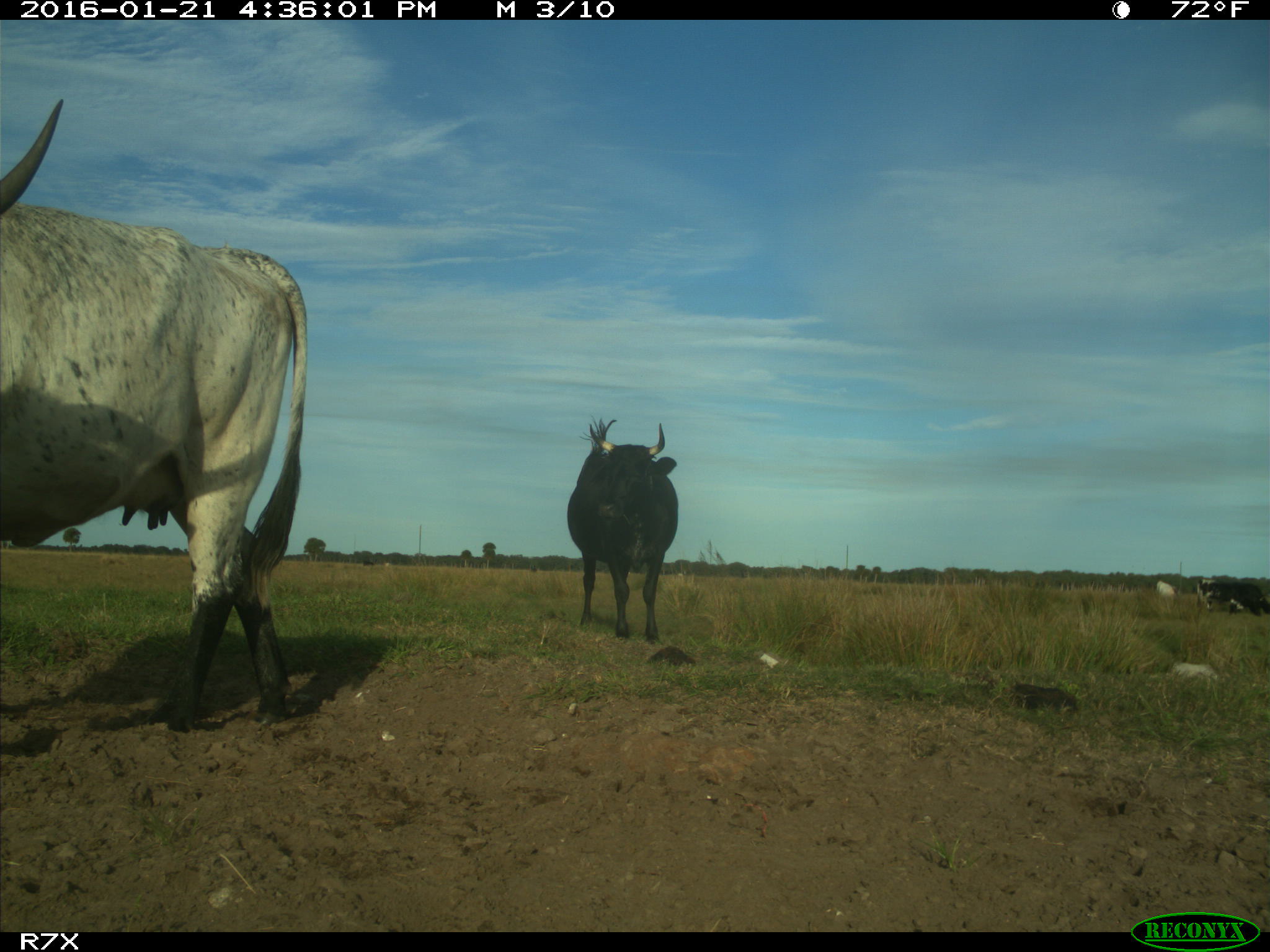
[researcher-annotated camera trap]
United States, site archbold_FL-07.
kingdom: Animalia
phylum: Chordata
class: Mammalia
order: Artiodactyla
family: Bovidae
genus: Bos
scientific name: Bos taurus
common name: domestic cow